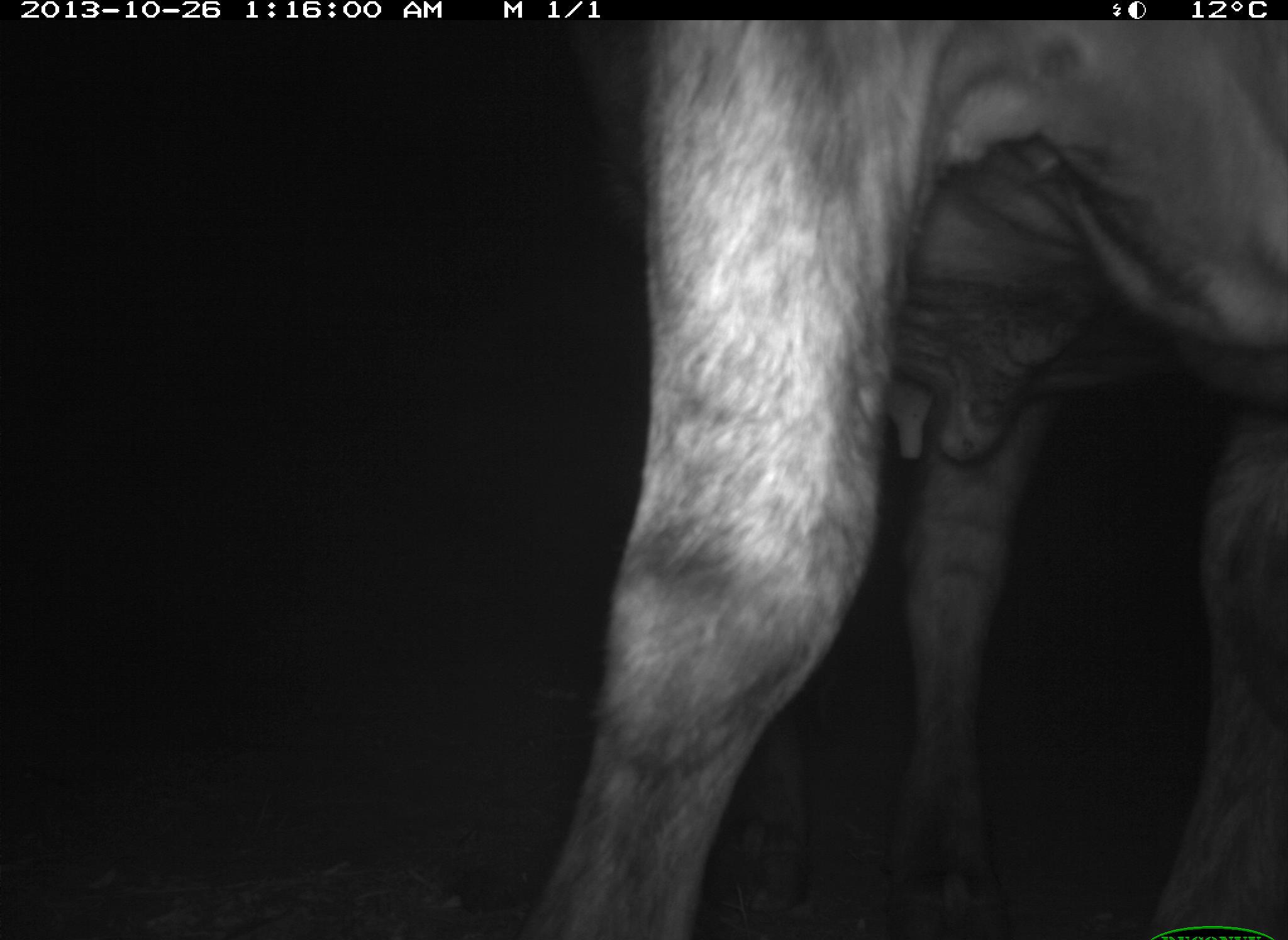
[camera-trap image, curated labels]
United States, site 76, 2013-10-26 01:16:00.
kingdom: Animalia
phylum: Chordata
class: Mammalia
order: Artiodactyla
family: Bovidae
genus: Bos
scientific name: Bos taurus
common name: cow